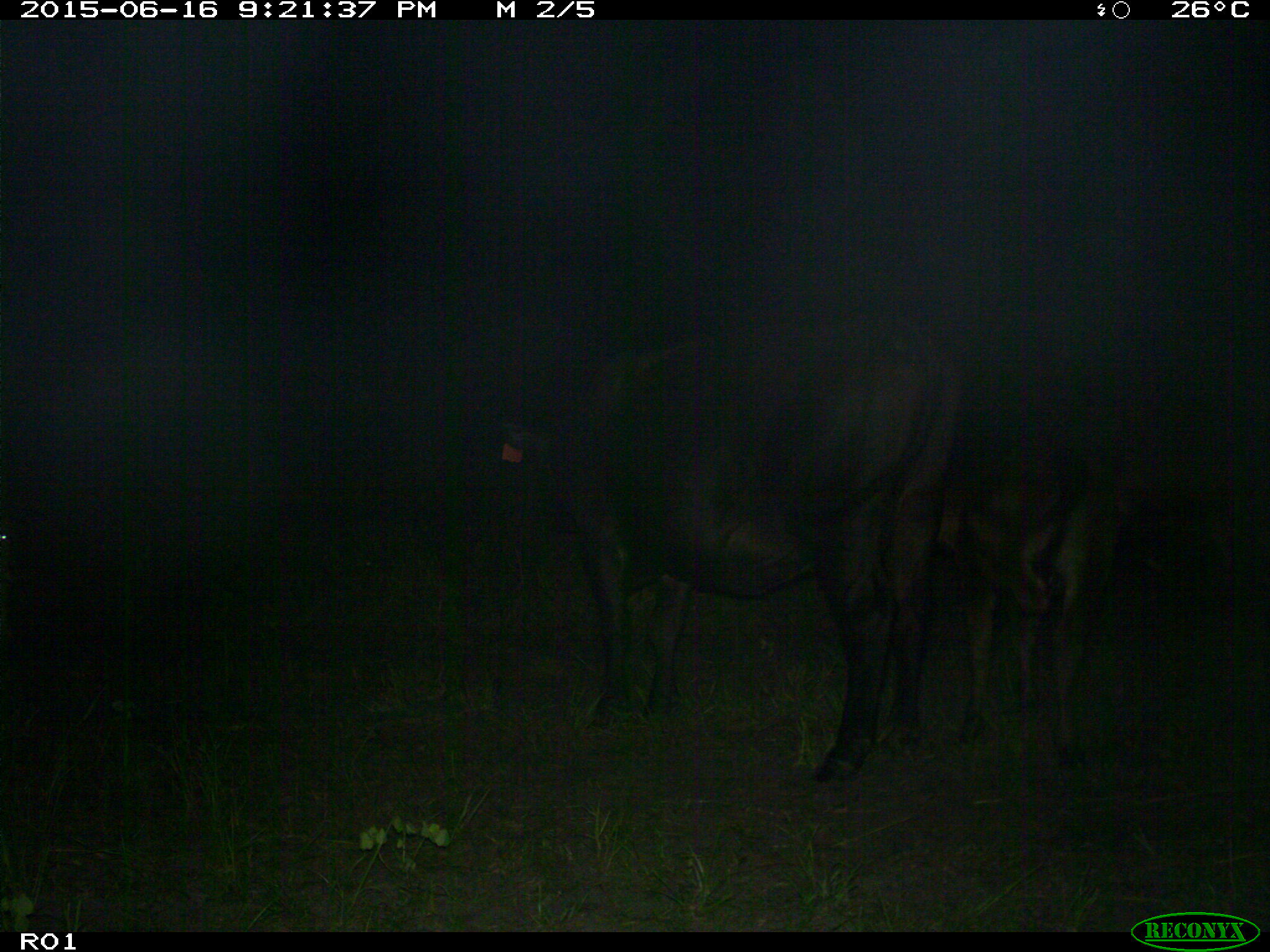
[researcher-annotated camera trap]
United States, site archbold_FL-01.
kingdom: Animalia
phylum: Chordata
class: Mammalia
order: Artiodactyla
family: Bovidae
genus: Bos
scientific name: Bos taurus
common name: domestic cow